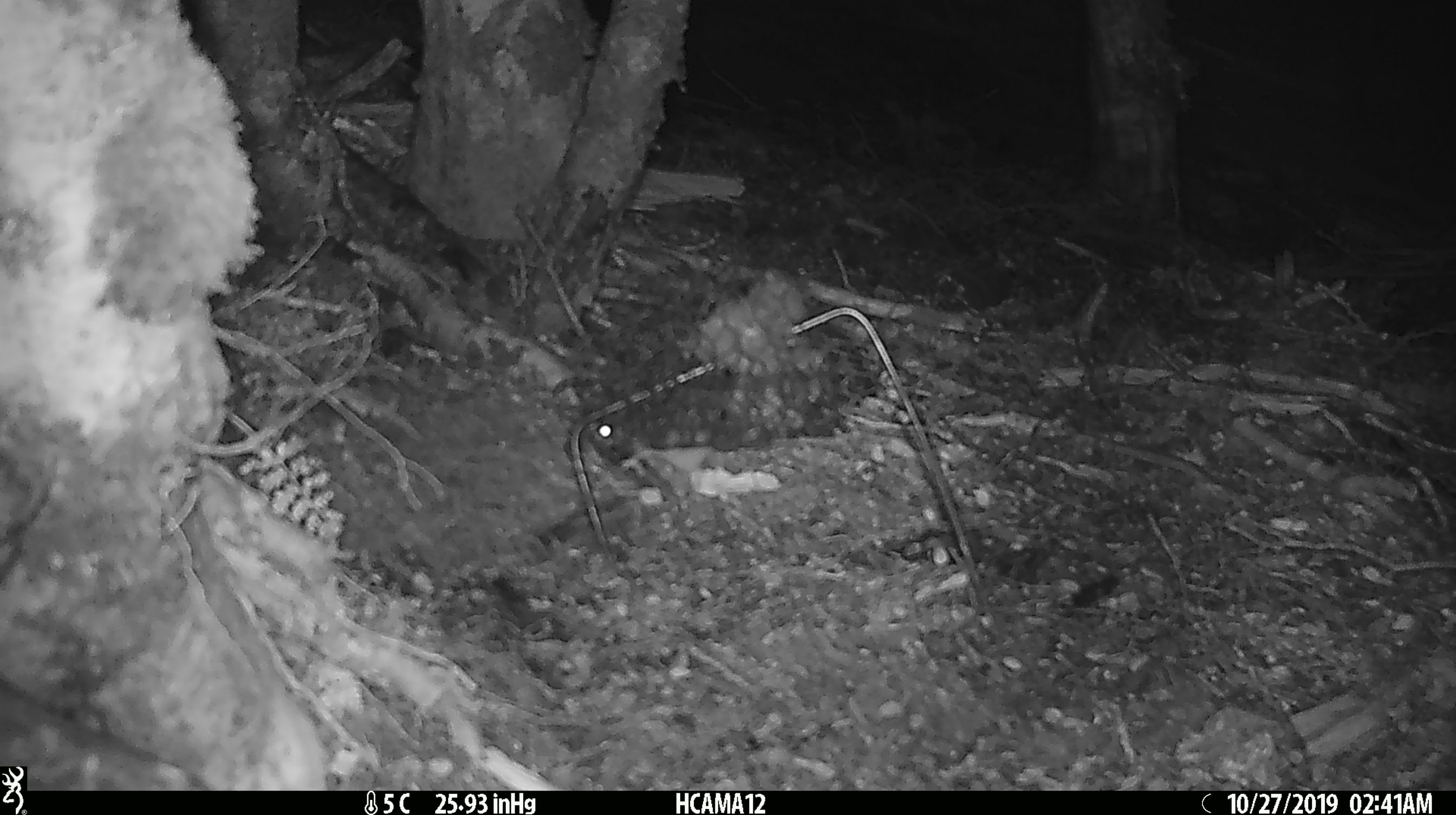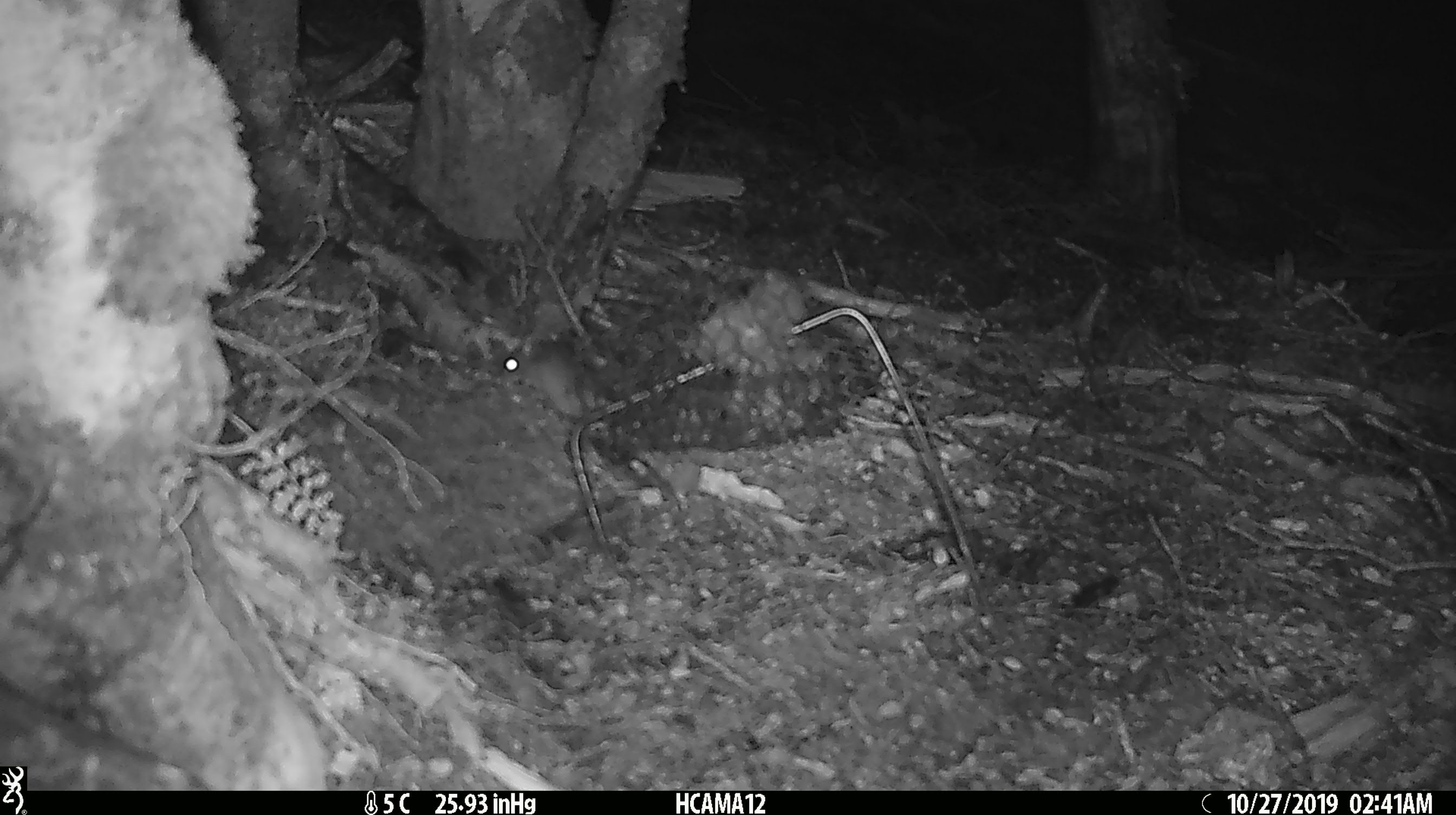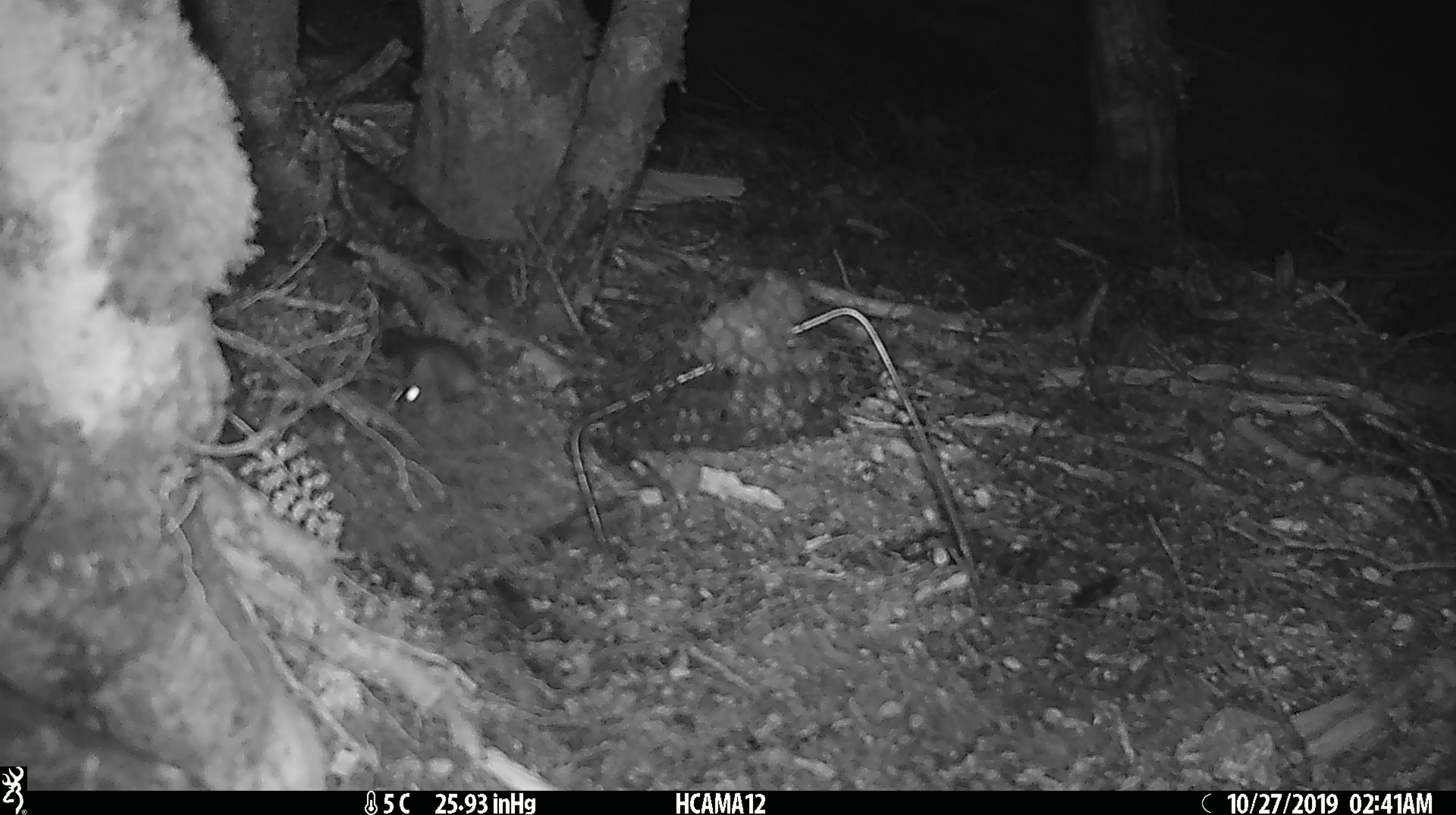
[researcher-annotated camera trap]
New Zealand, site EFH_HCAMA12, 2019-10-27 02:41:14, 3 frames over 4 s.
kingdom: Animalia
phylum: Chordata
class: Mammalia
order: Rodentia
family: Muridae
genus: Mus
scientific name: Mus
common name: mouse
Mouse (Mus).